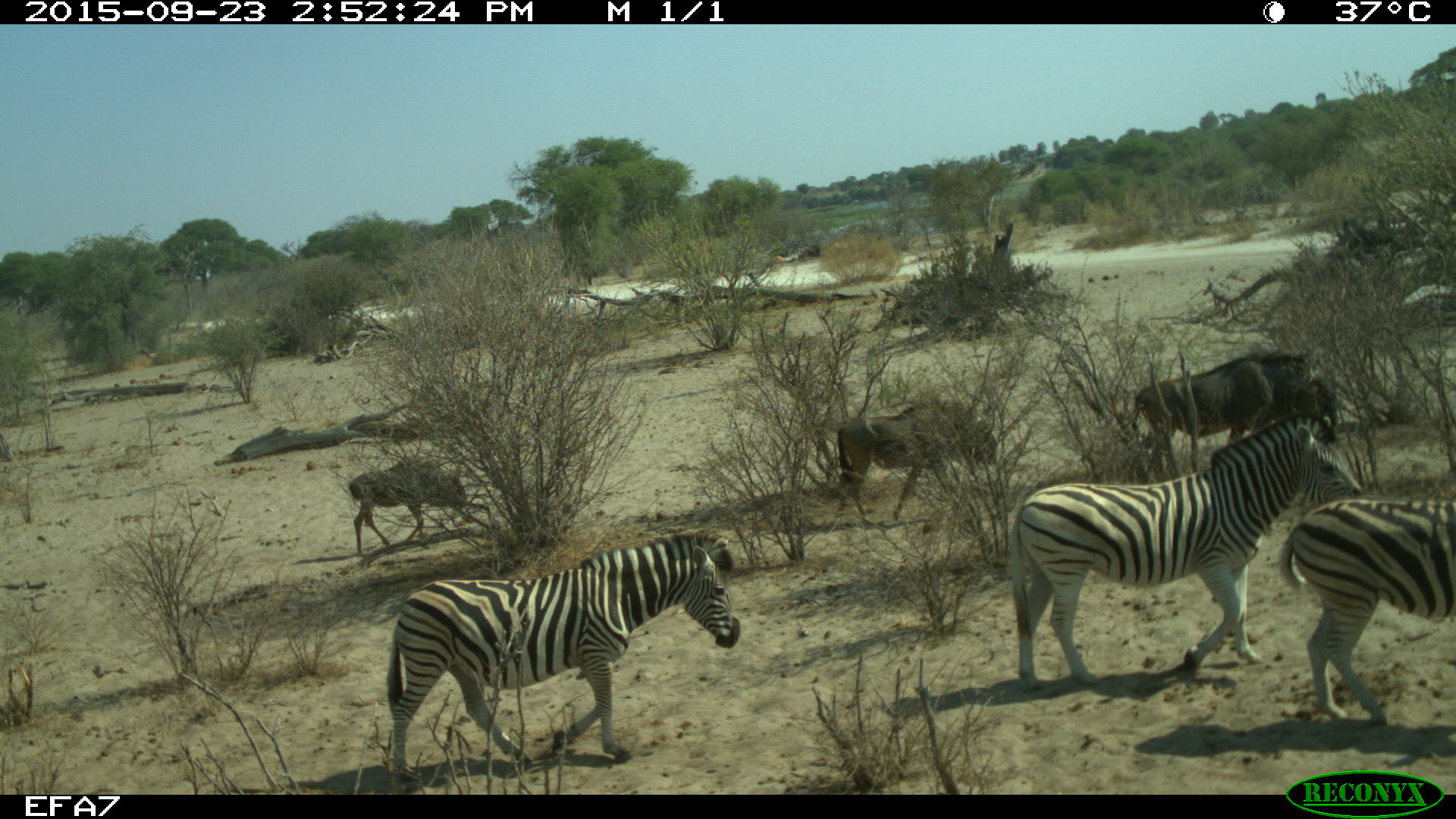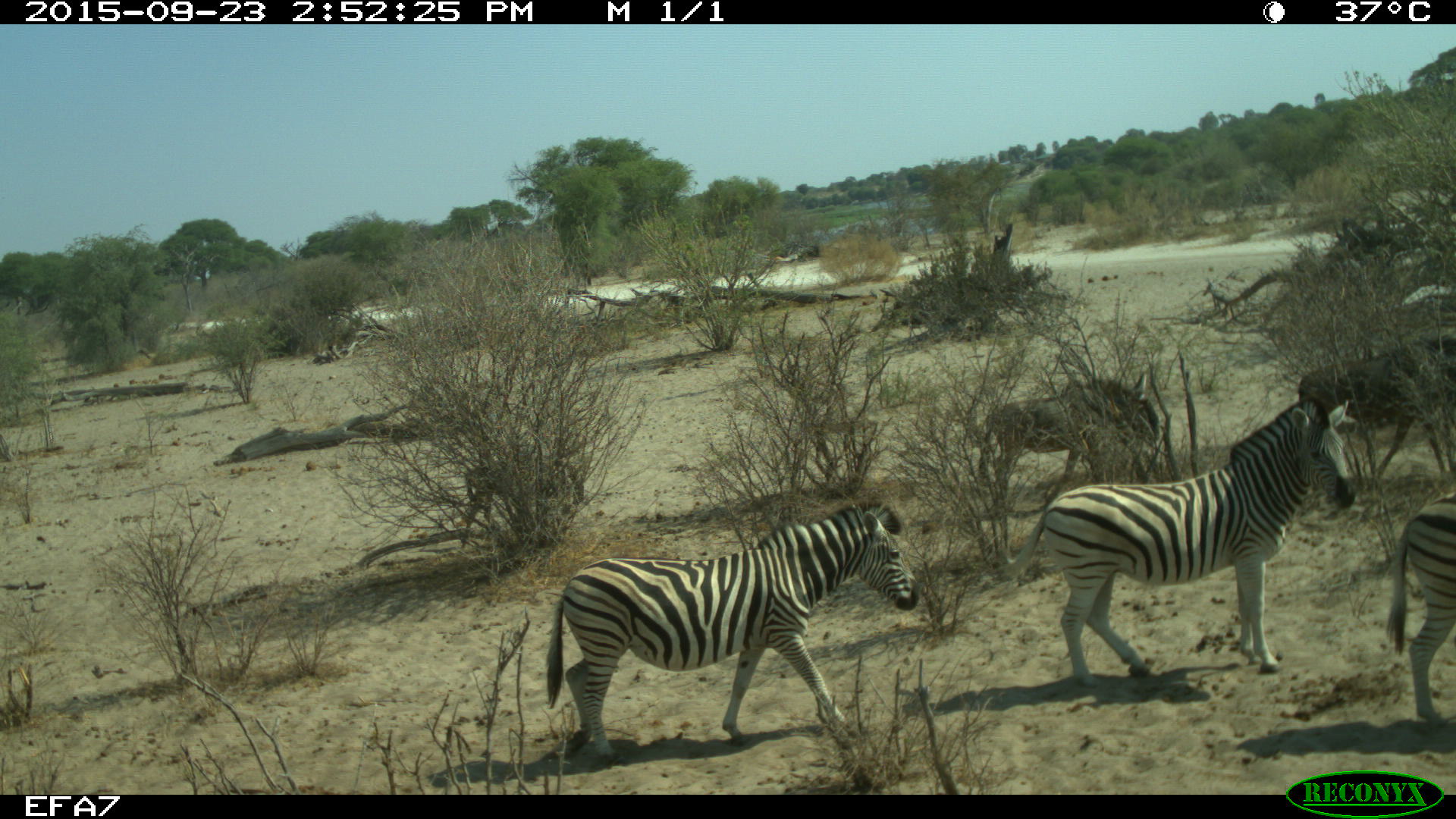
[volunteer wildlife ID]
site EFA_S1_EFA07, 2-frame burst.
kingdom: Animalia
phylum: Chordata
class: Mammalia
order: Artiodactyla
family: Bovidae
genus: Connochaetes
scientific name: Connochaetes taurinus taurinus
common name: blue wildebeest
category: wildebeestblue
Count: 3.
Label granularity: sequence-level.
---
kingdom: Animalia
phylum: Chordata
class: Mammalia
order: Perissodactyla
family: Equidae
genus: Equus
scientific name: Equus quagga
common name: plains zebra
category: zebraplains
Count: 3.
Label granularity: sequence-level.